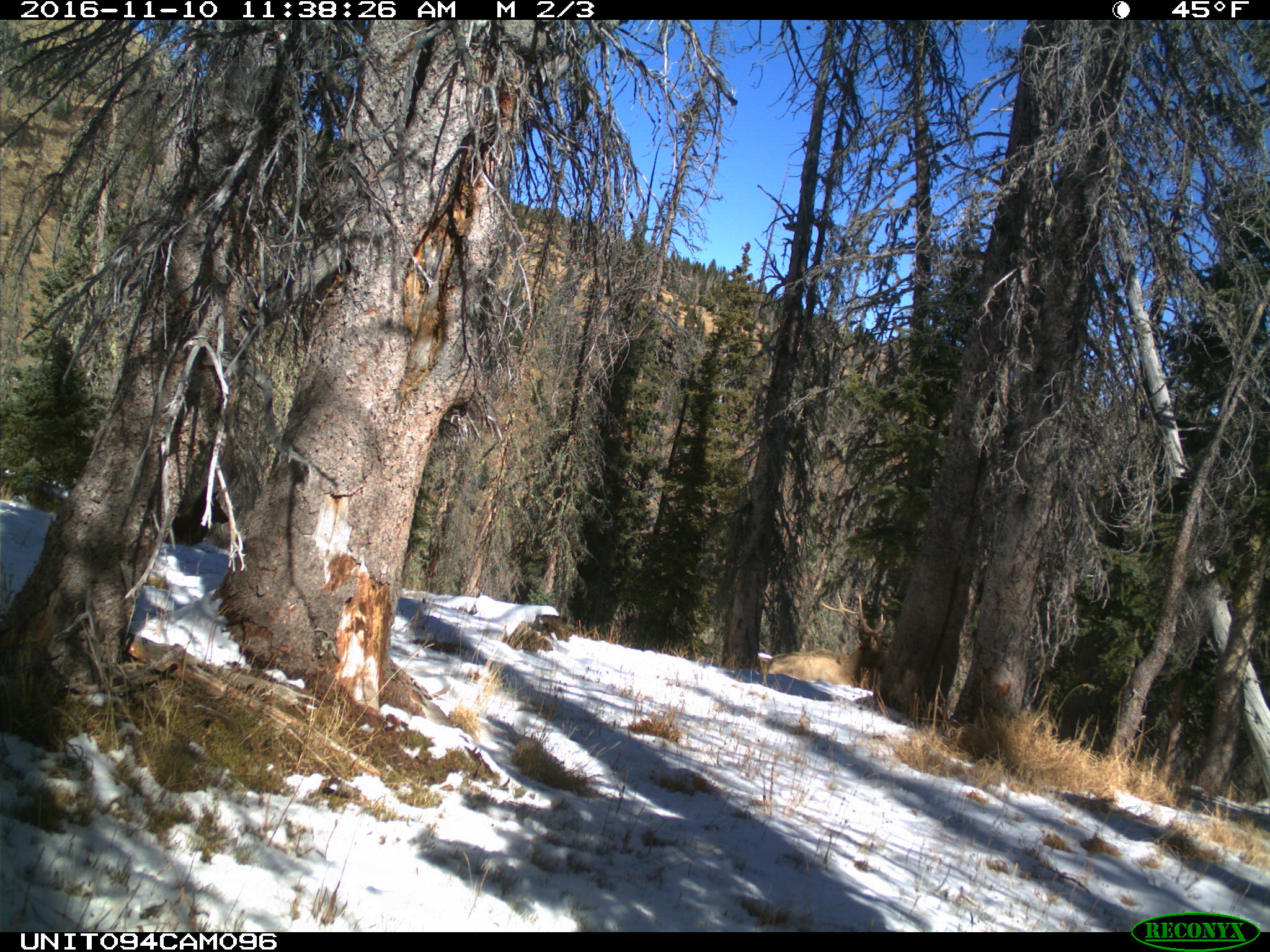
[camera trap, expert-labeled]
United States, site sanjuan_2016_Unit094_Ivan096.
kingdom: Animalia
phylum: Chordata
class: Mammalia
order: Artiodactyla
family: Cervidae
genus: Cervus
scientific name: Cervus elaphus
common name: red deer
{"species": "Cervus elaphus (red deer)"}